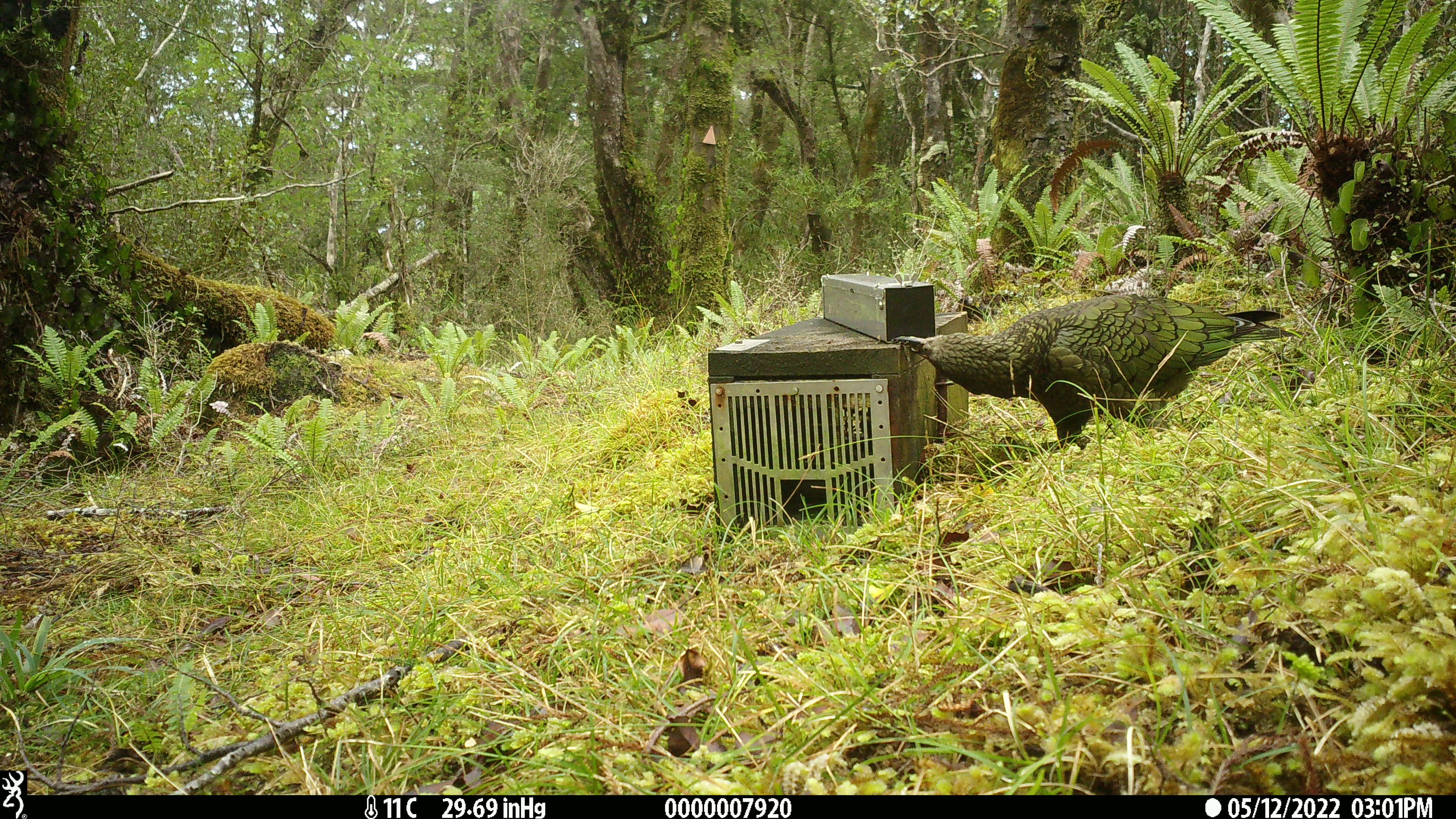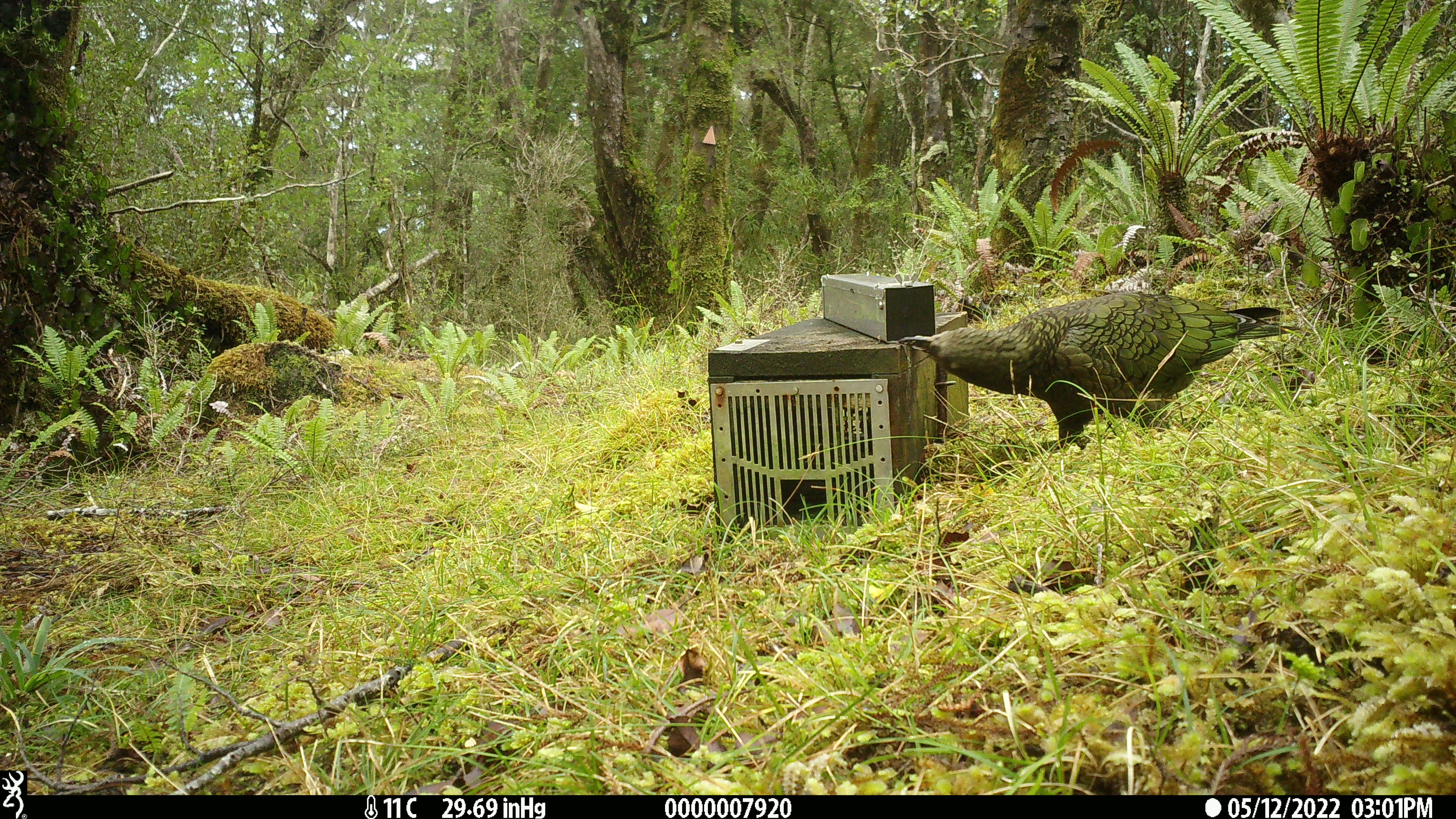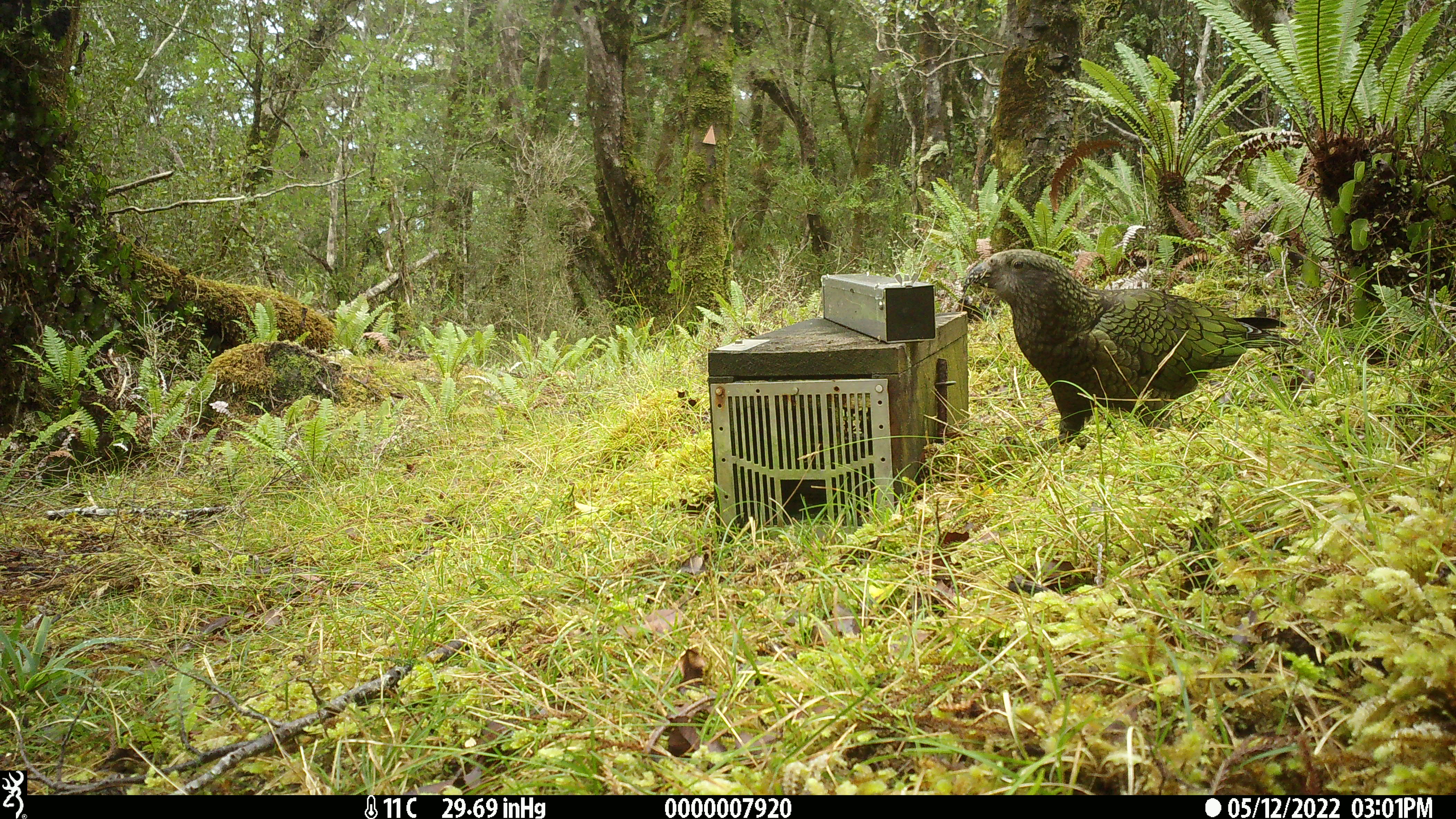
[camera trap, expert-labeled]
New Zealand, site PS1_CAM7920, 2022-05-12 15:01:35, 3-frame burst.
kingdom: Animalia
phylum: Chordata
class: Aves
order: Psittaciformes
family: Strigopidae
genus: Nestor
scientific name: Nestor notabilis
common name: kea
Kea (Nestor notabilis).